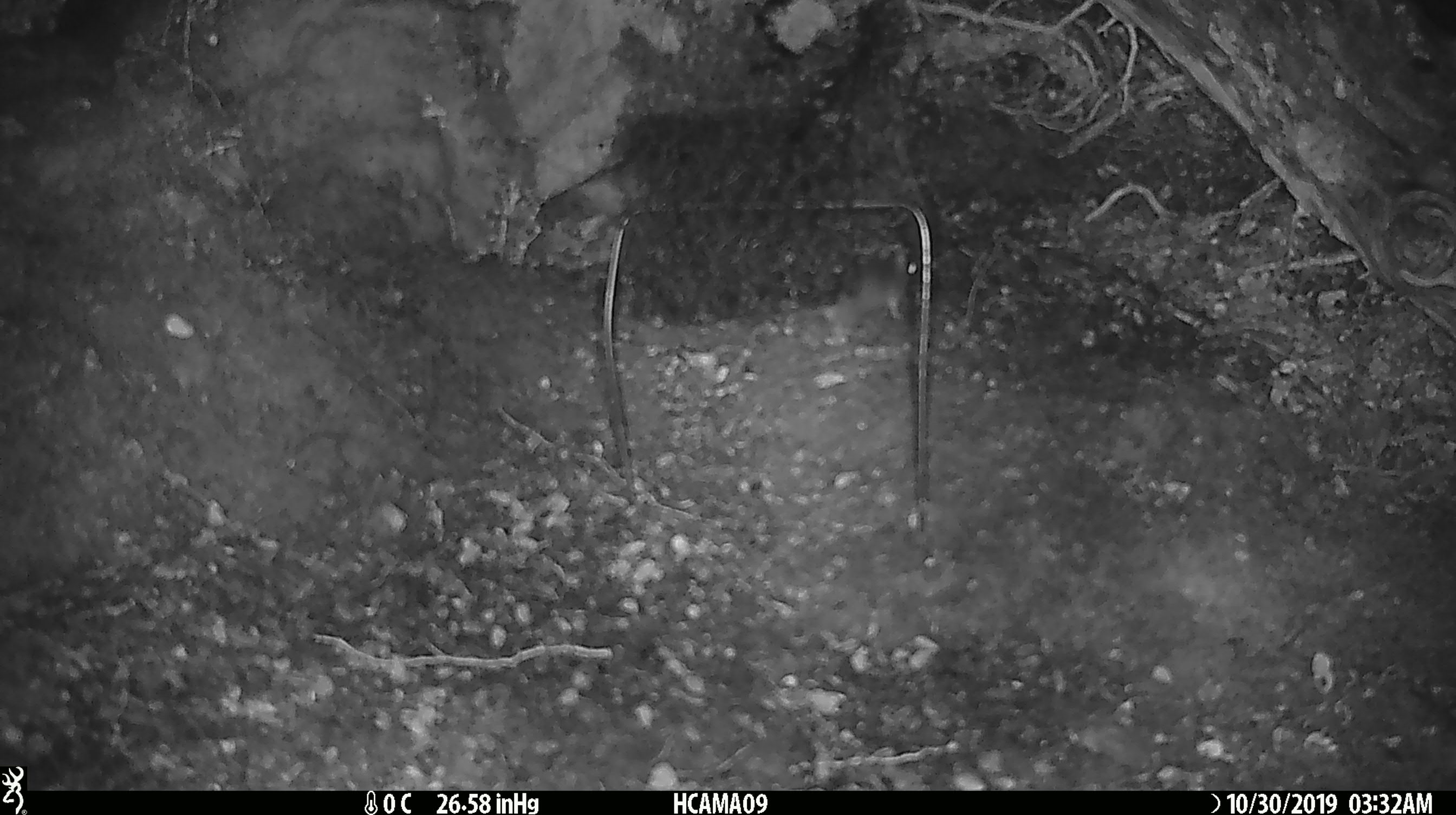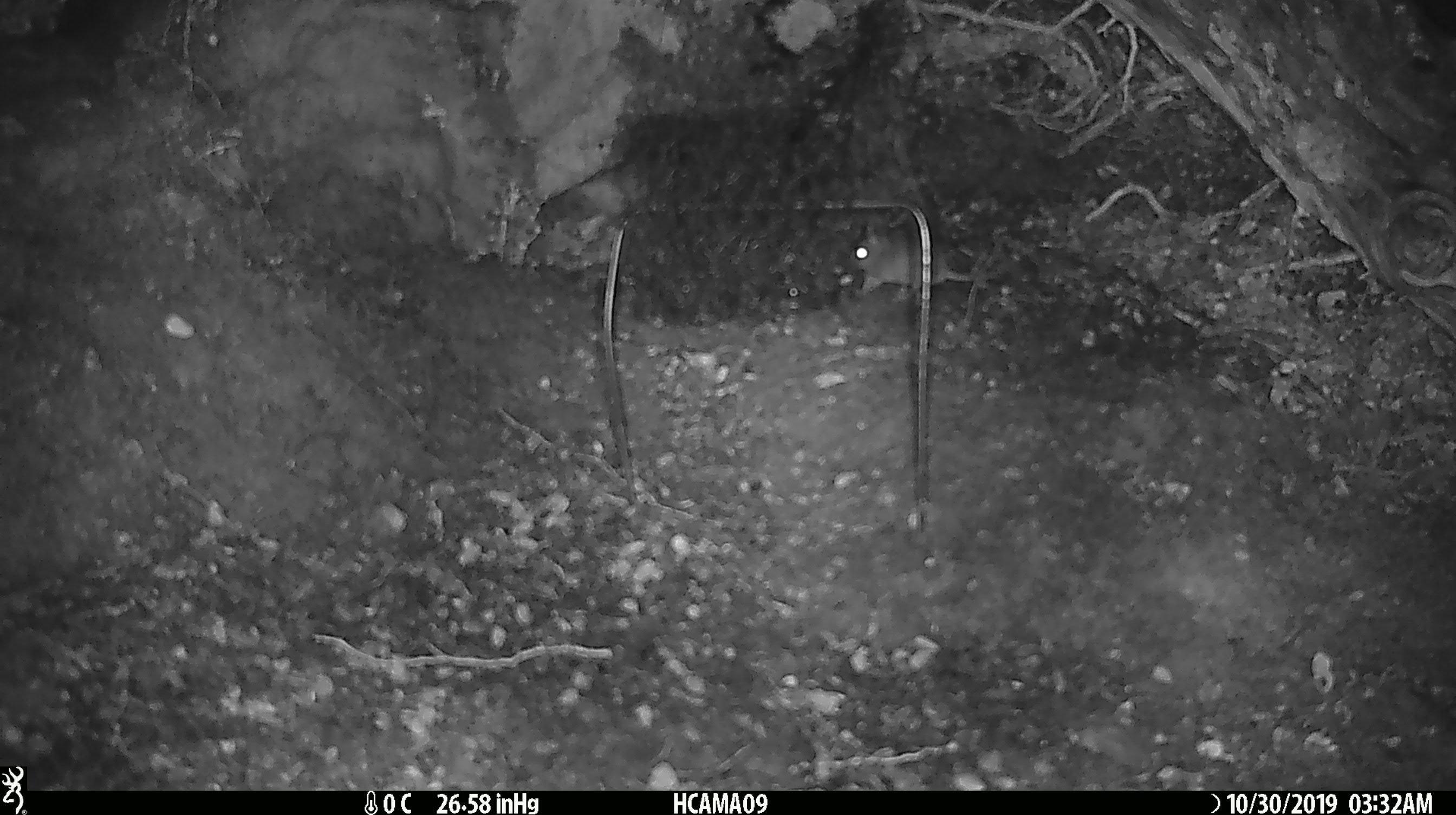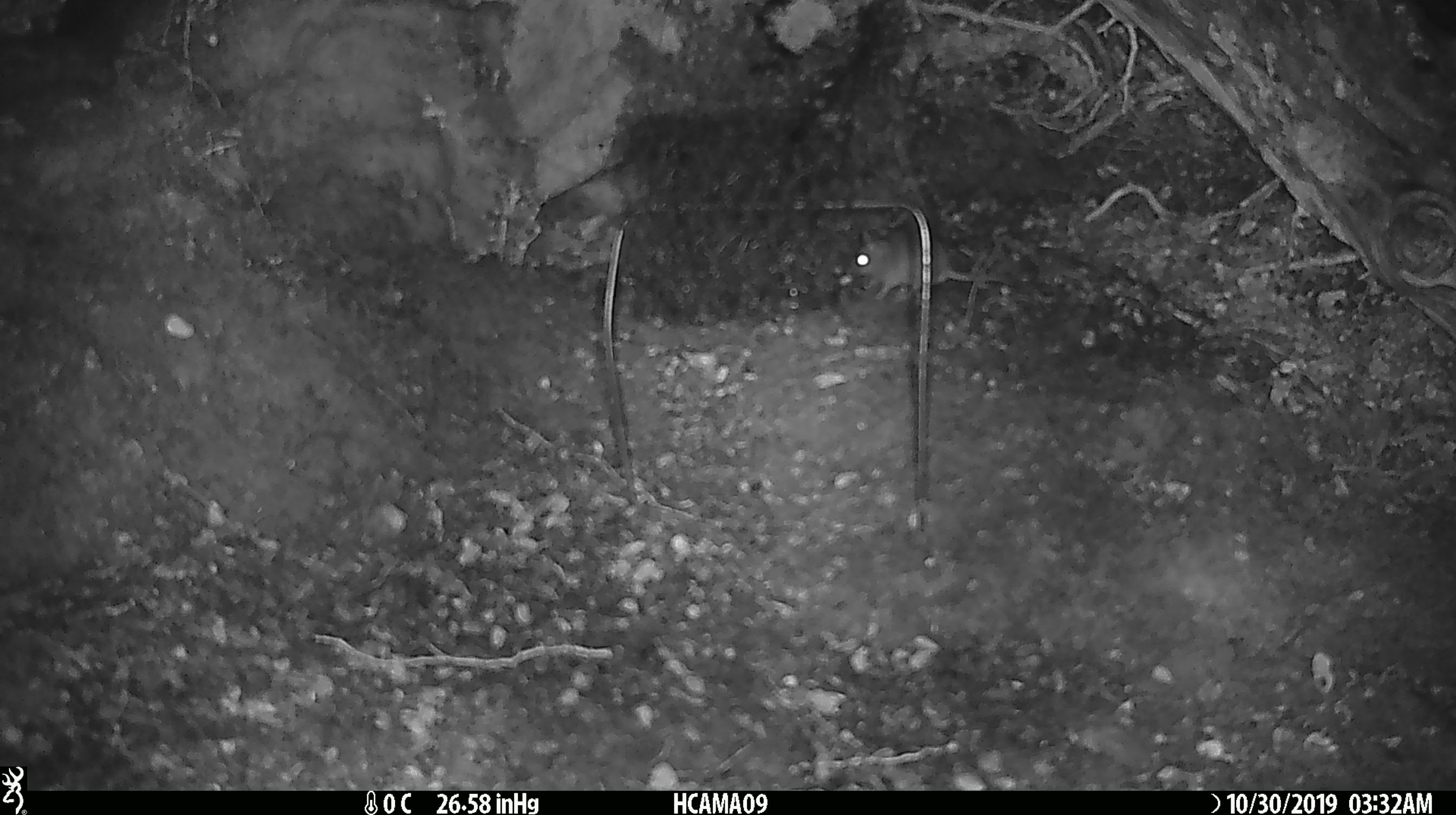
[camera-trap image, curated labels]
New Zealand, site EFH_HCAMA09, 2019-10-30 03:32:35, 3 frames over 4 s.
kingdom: Animalia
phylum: Chordata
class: Mammalia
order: Rodentia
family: Muridae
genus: Mus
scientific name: Mus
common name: mouse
Mouse (Mus).